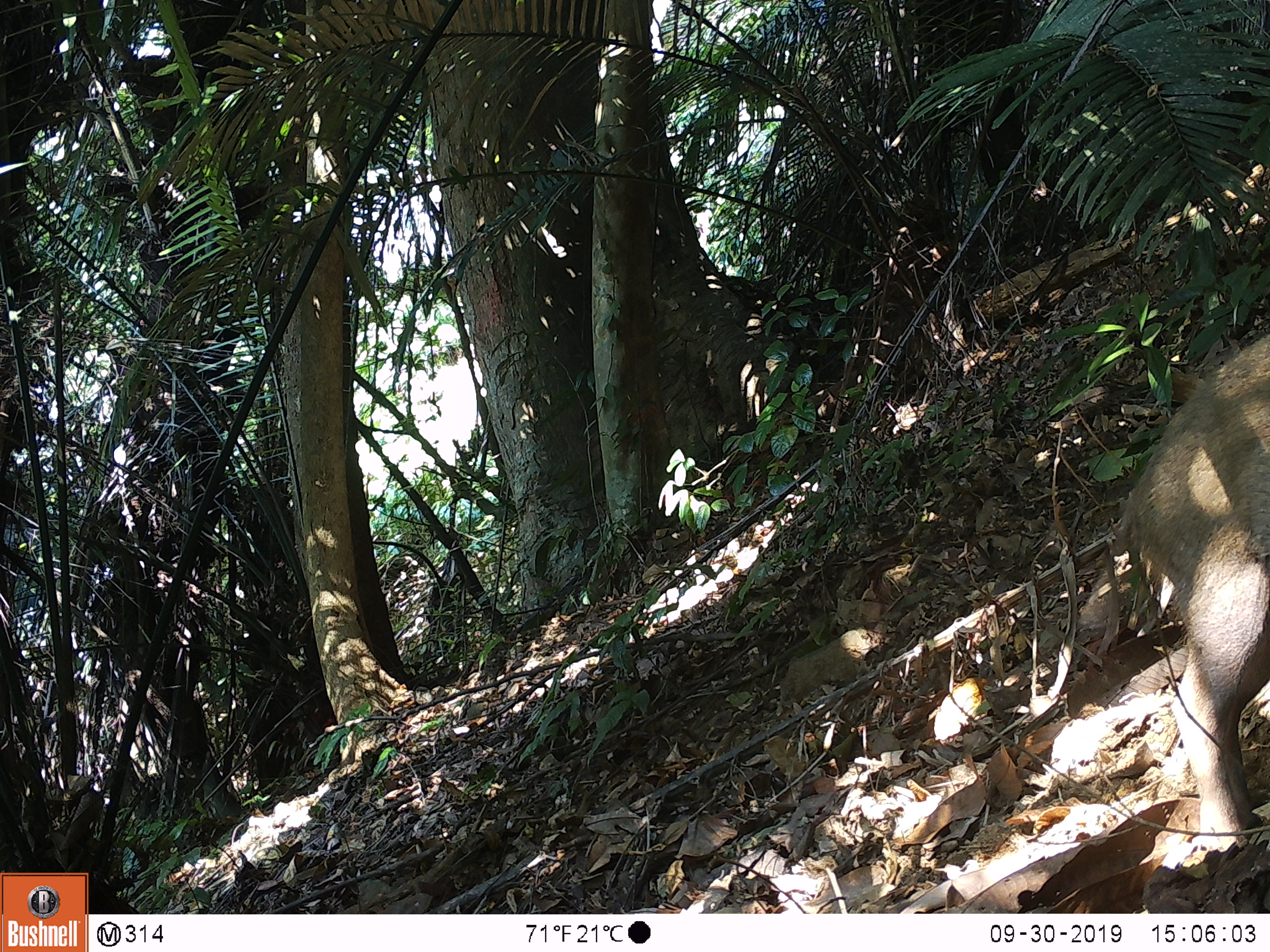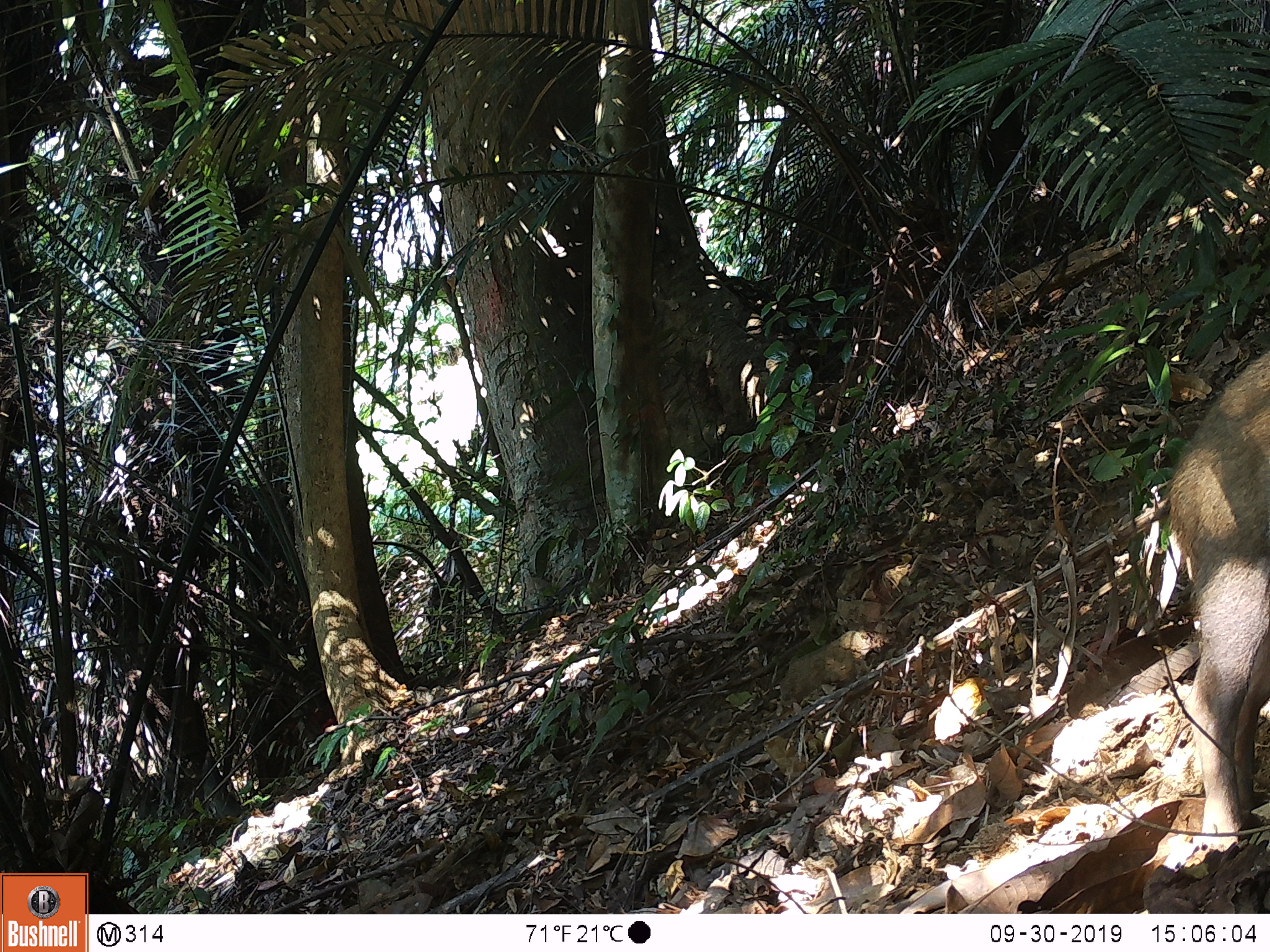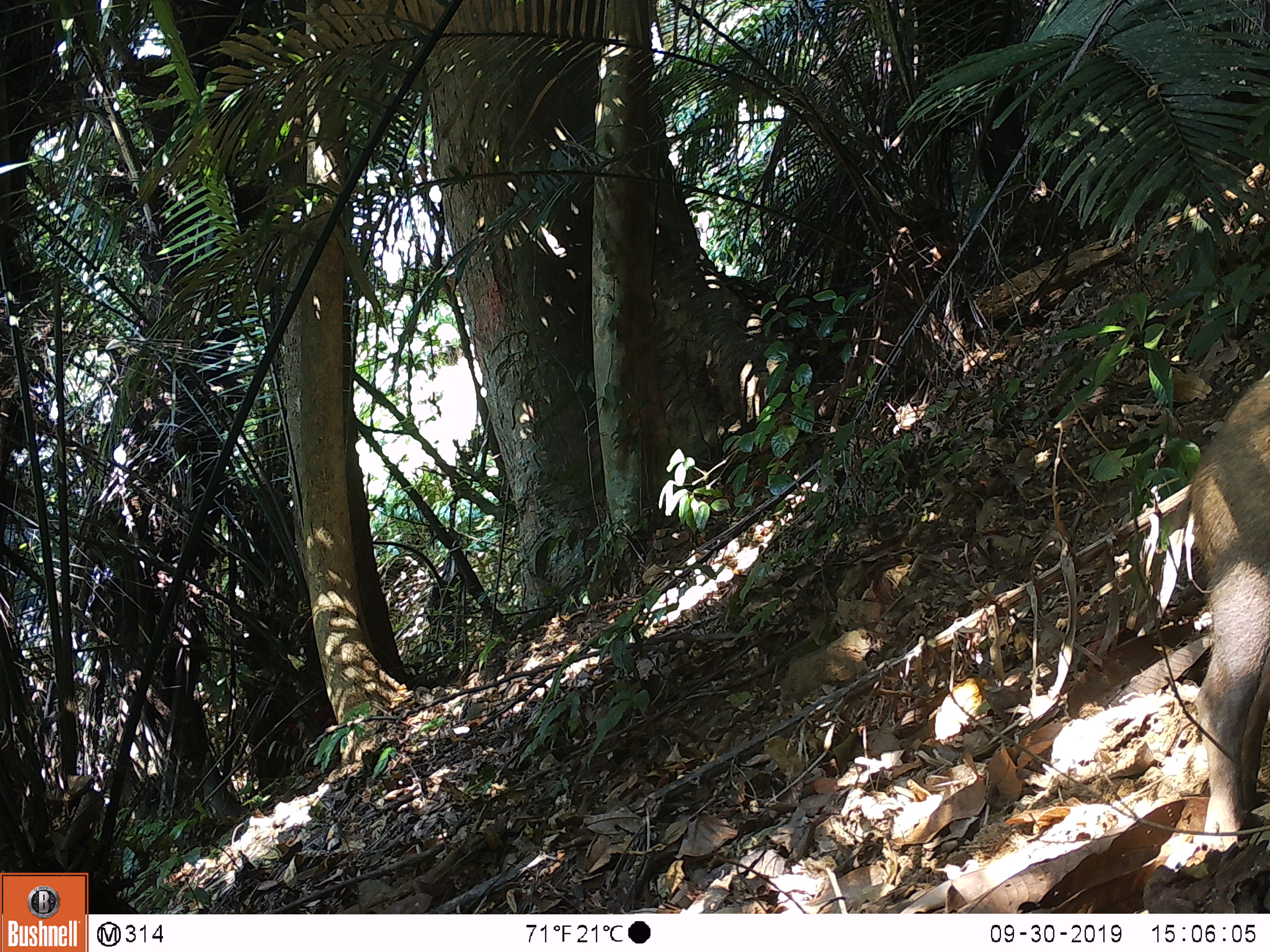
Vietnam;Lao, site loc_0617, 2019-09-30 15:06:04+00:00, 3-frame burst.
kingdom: Animalia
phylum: Chordata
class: Mammalia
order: Artiodactyla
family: Suidae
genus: Sus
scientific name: Sus scrofa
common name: eurasian wild pig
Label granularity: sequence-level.